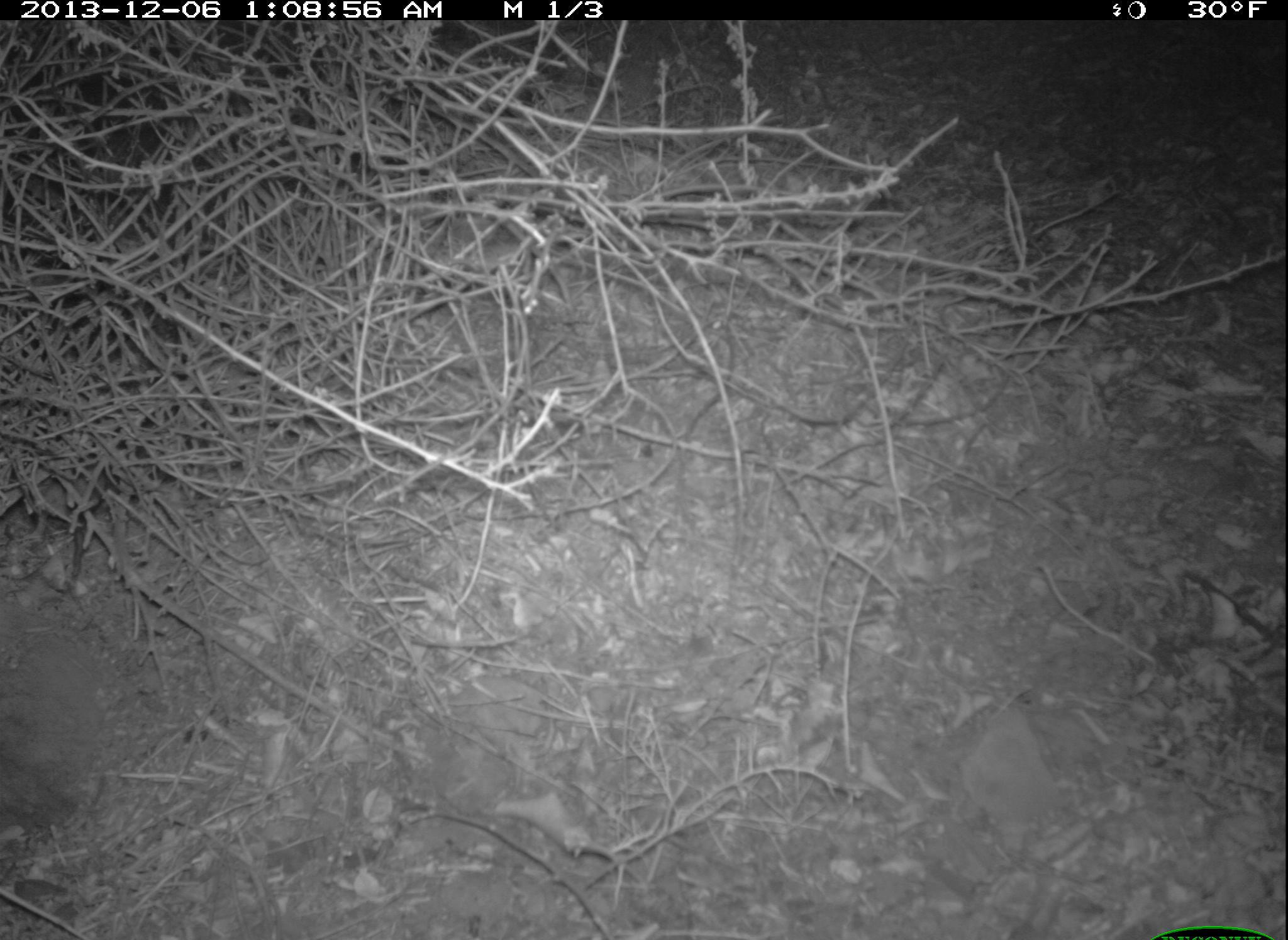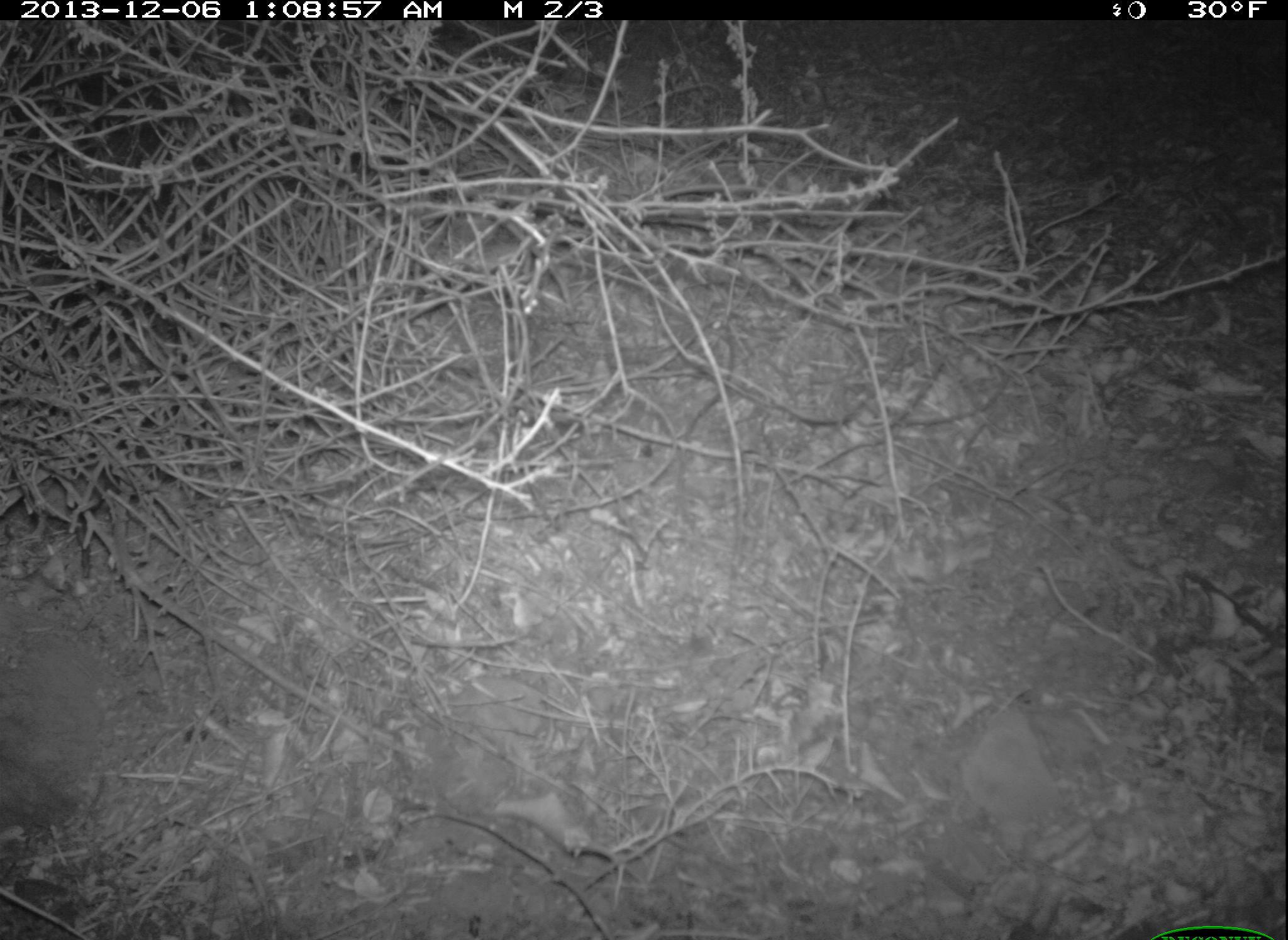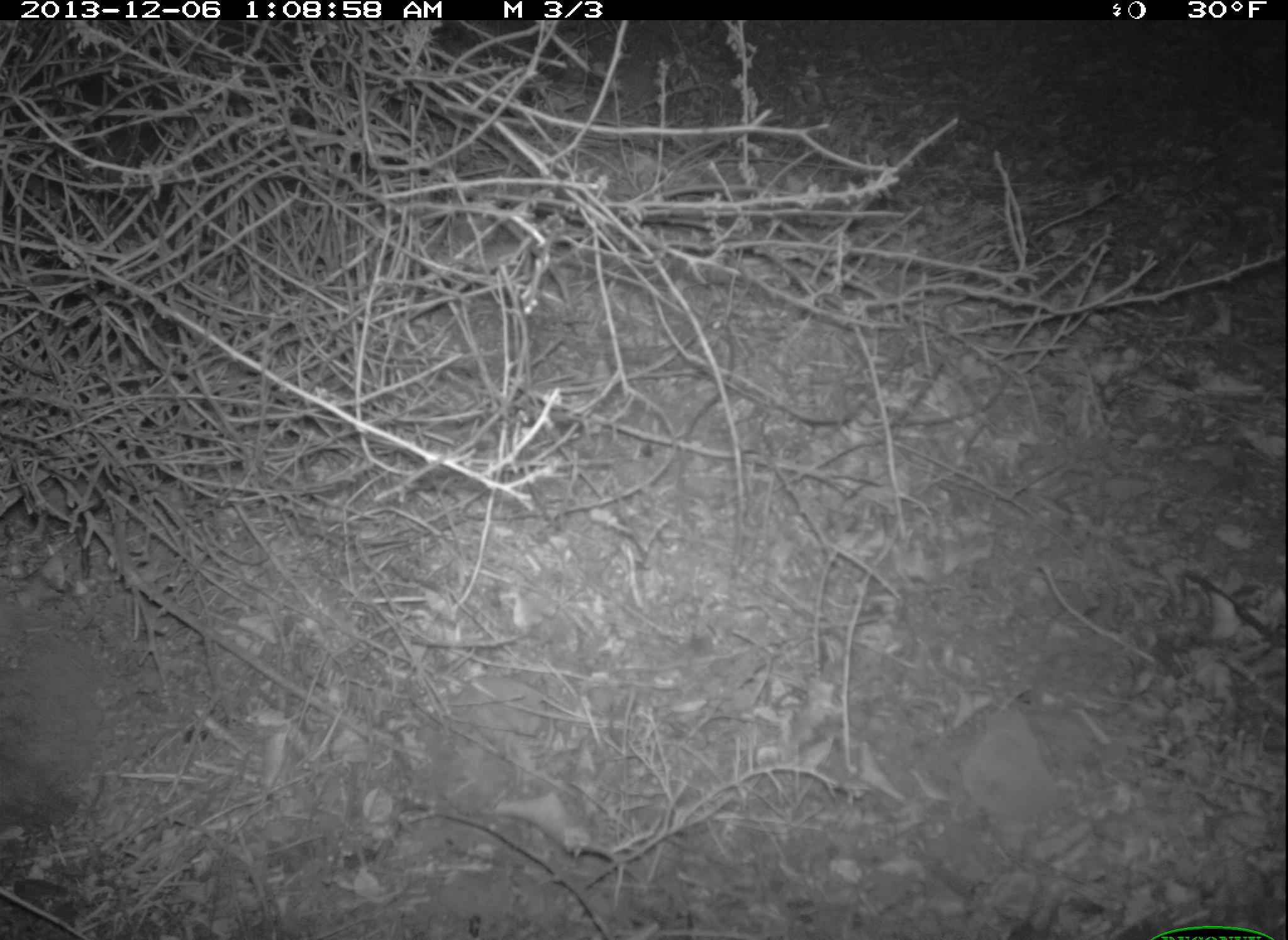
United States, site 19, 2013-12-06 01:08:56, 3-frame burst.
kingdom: Animalia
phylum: Chordata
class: Mammalia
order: Rodentia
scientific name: Rodentia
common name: rodent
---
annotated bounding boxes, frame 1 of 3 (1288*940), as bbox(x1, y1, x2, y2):
rodent: bbox(18, 457, 110, 543)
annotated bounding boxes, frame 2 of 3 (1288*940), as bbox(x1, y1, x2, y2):
rodent: bbox(17, 458, 118, 544)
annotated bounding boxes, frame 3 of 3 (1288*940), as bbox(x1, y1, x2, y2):
rodent: bbox(16, 454, 123, 546)